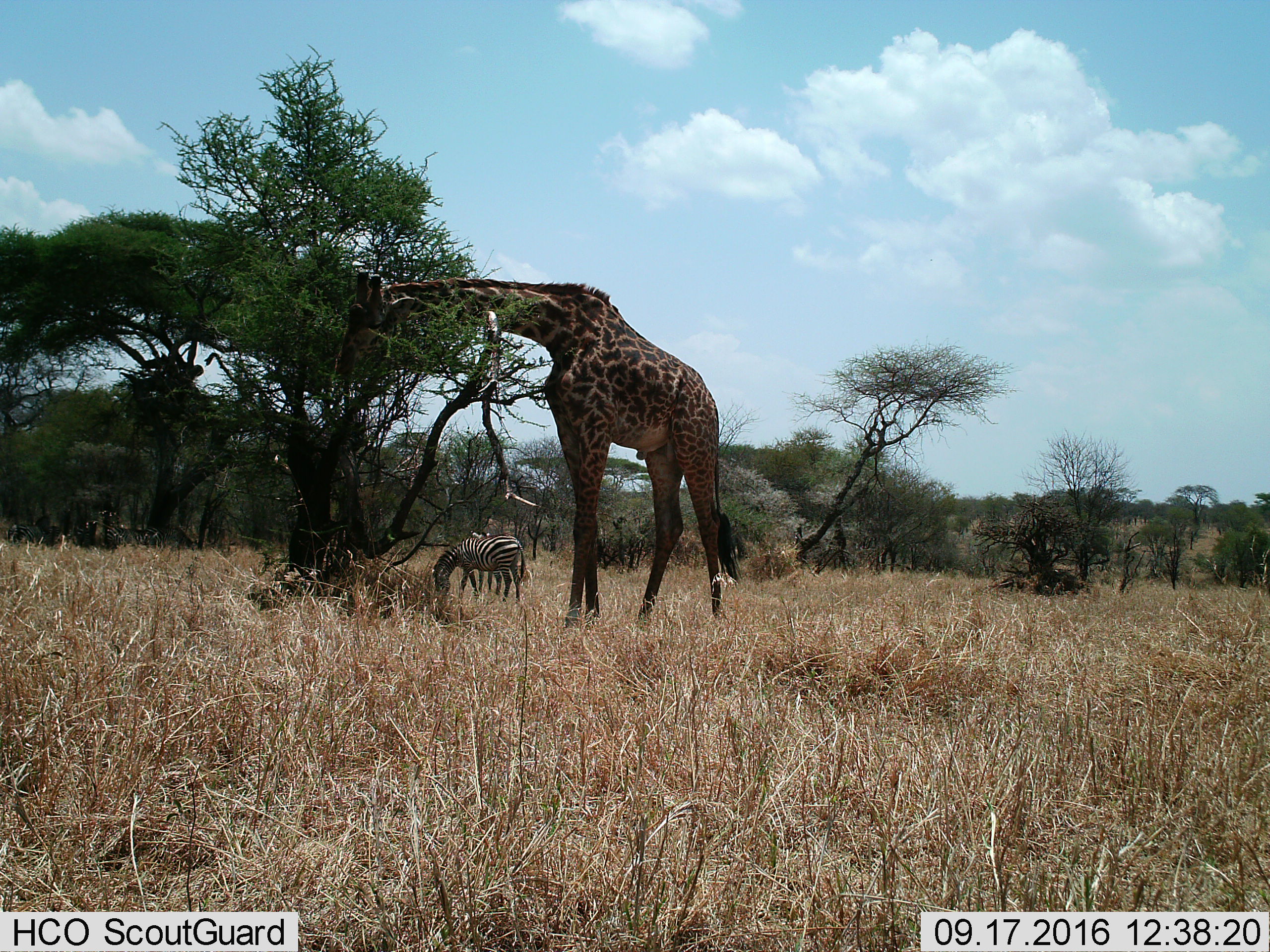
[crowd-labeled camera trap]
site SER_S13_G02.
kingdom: Animalia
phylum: Chordata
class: Mammalia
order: Artiodactyla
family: Giraffidae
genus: Giraffa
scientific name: Giraffa camelopardalis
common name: giraffe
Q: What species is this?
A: Giraffe (Giraffa camelopardalis).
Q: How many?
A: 1.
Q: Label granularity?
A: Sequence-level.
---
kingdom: Animalia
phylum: Chordata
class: Mammalia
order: Perissodactyla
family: Equidae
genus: Equus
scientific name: Equus quagga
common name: plains zebra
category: zebraplains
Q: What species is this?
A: Zebraplains (plains zebra) (Equus quagga).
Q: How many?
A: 2.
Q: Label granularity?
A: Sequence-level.